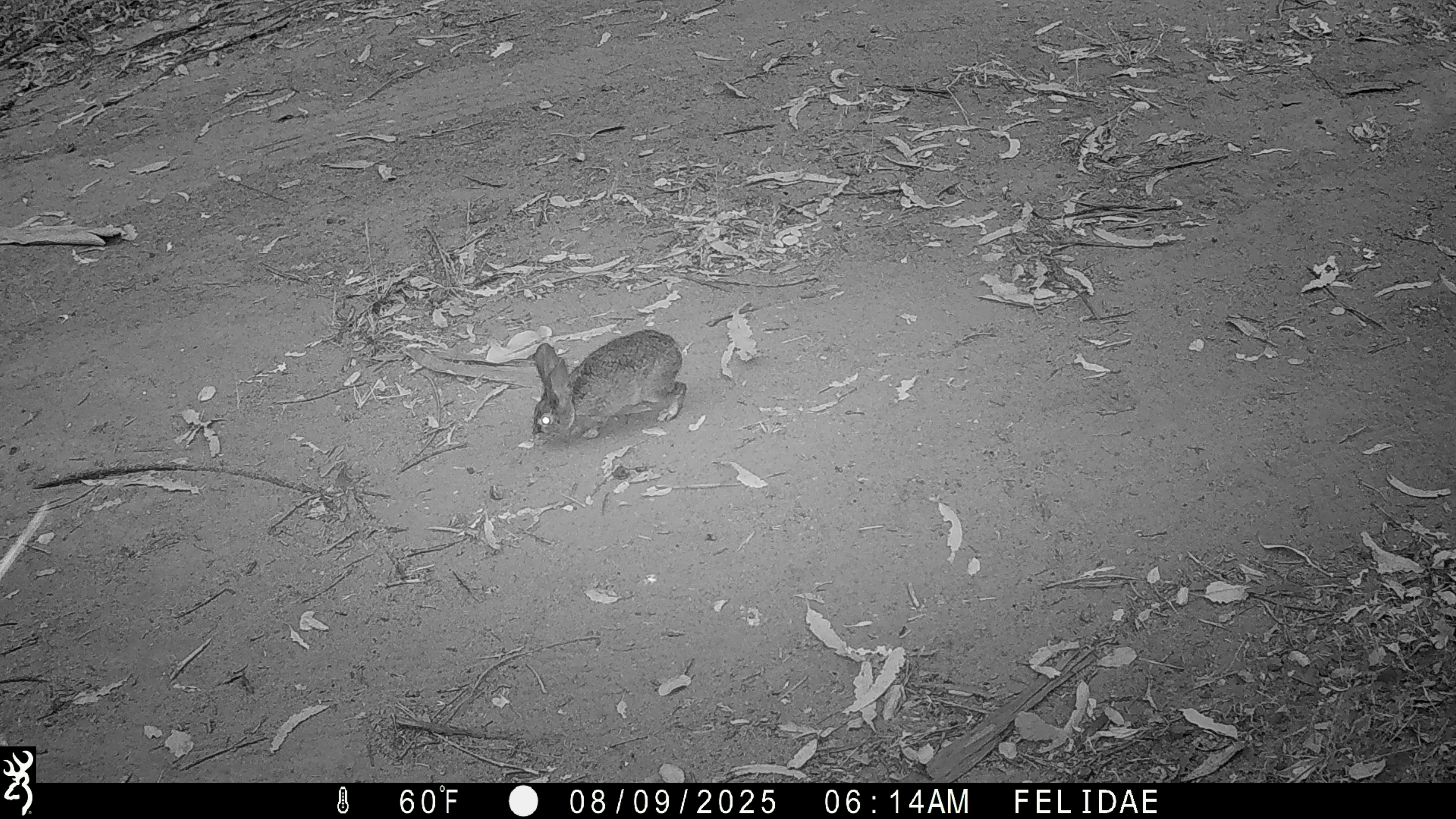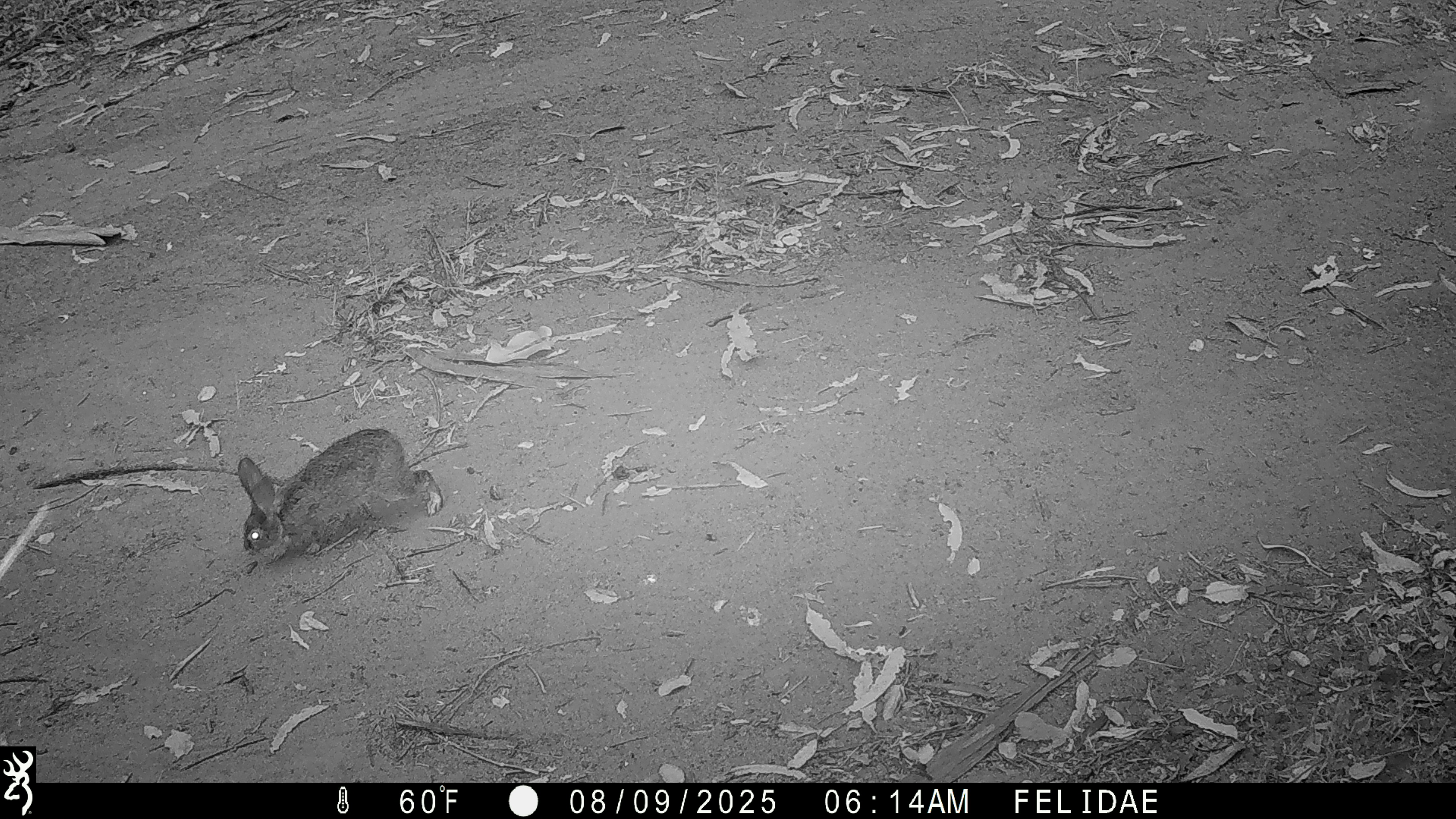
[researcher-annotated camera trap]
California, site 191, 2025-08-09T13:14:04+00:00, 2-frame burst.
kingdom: Animalia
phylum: Chordata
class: Mammalia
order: Lagomorpha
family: Leporidae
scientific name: Leporidae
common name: rabbit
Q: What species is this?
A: Rabbit (Leporidae).